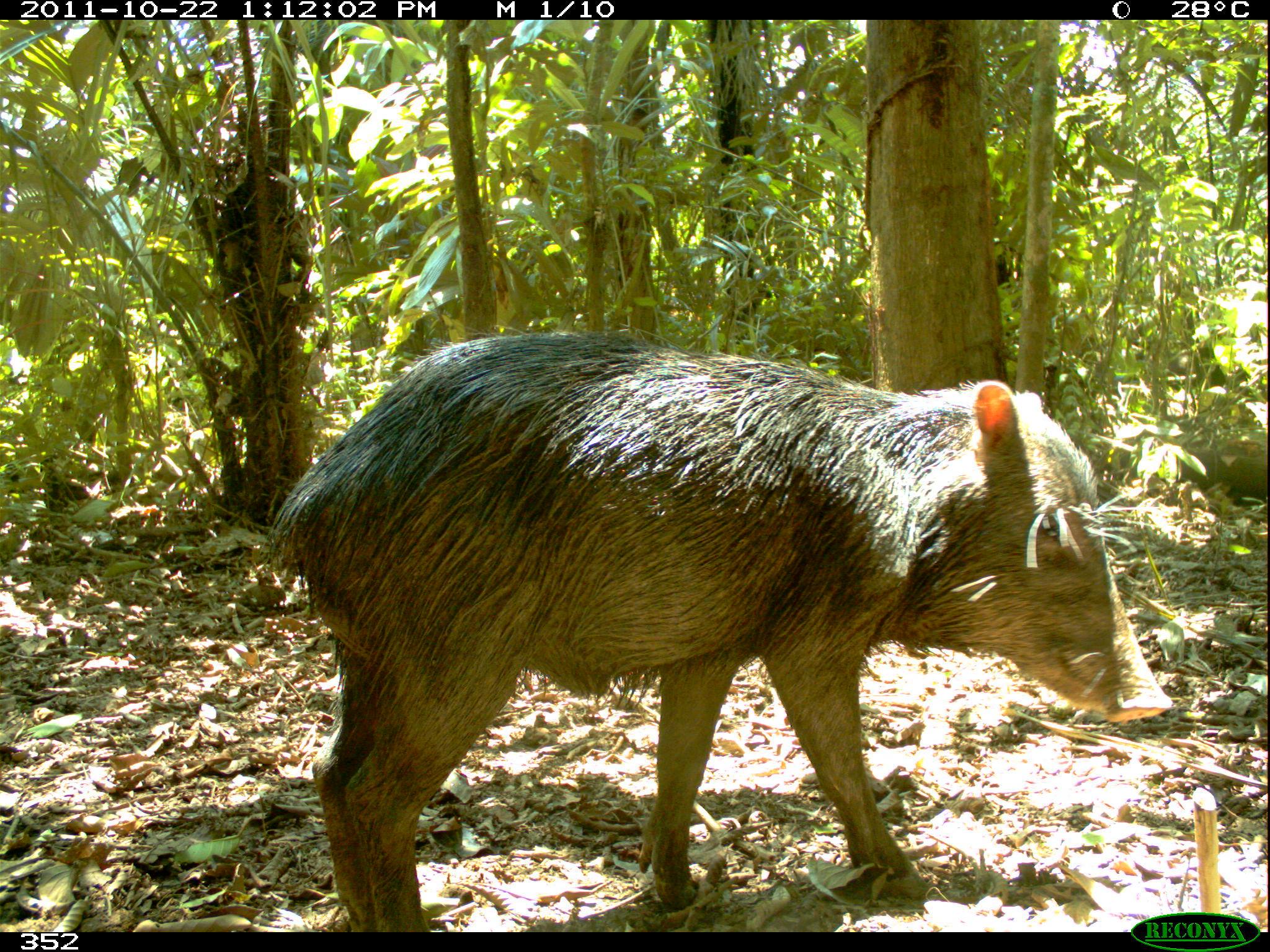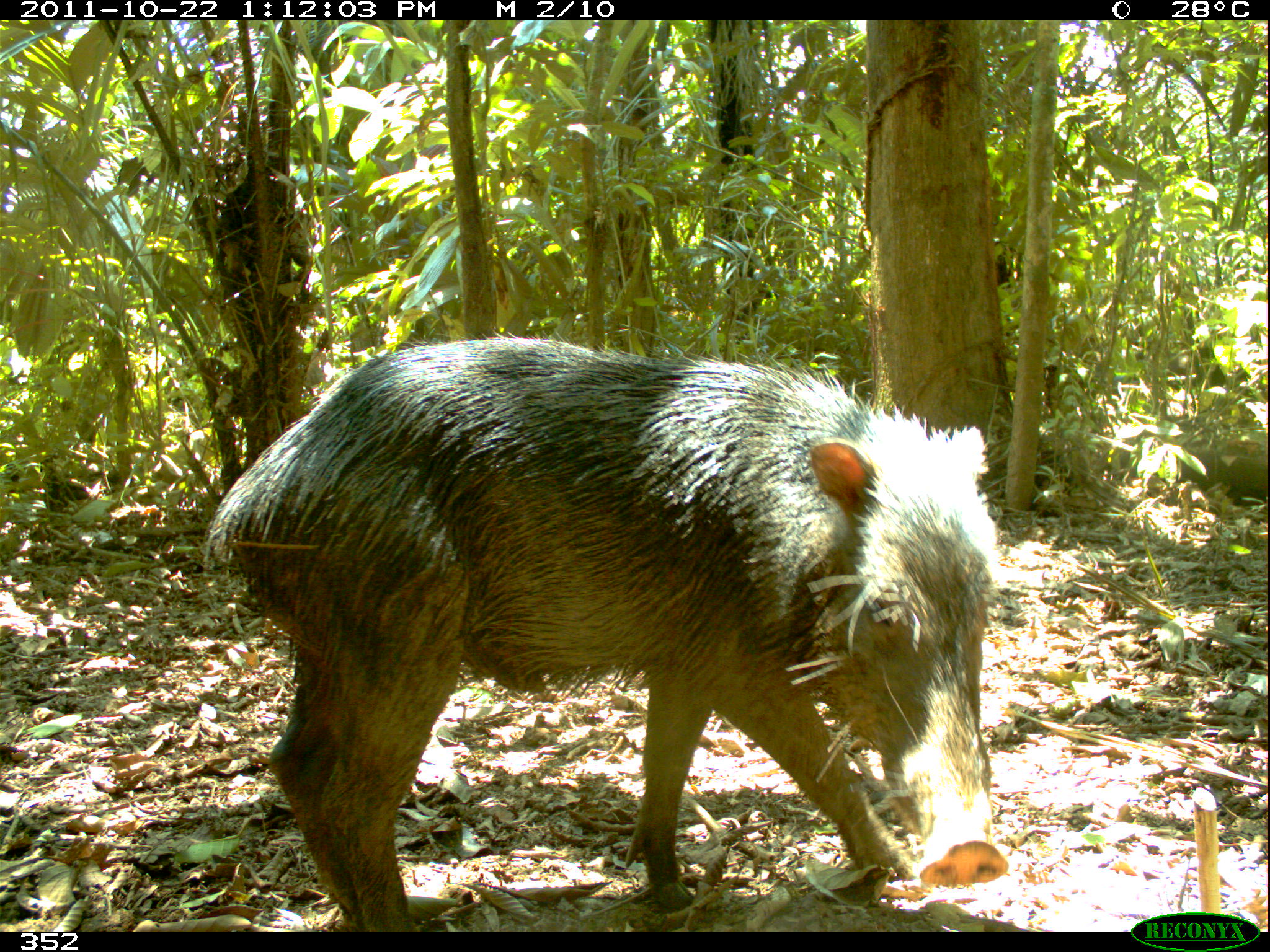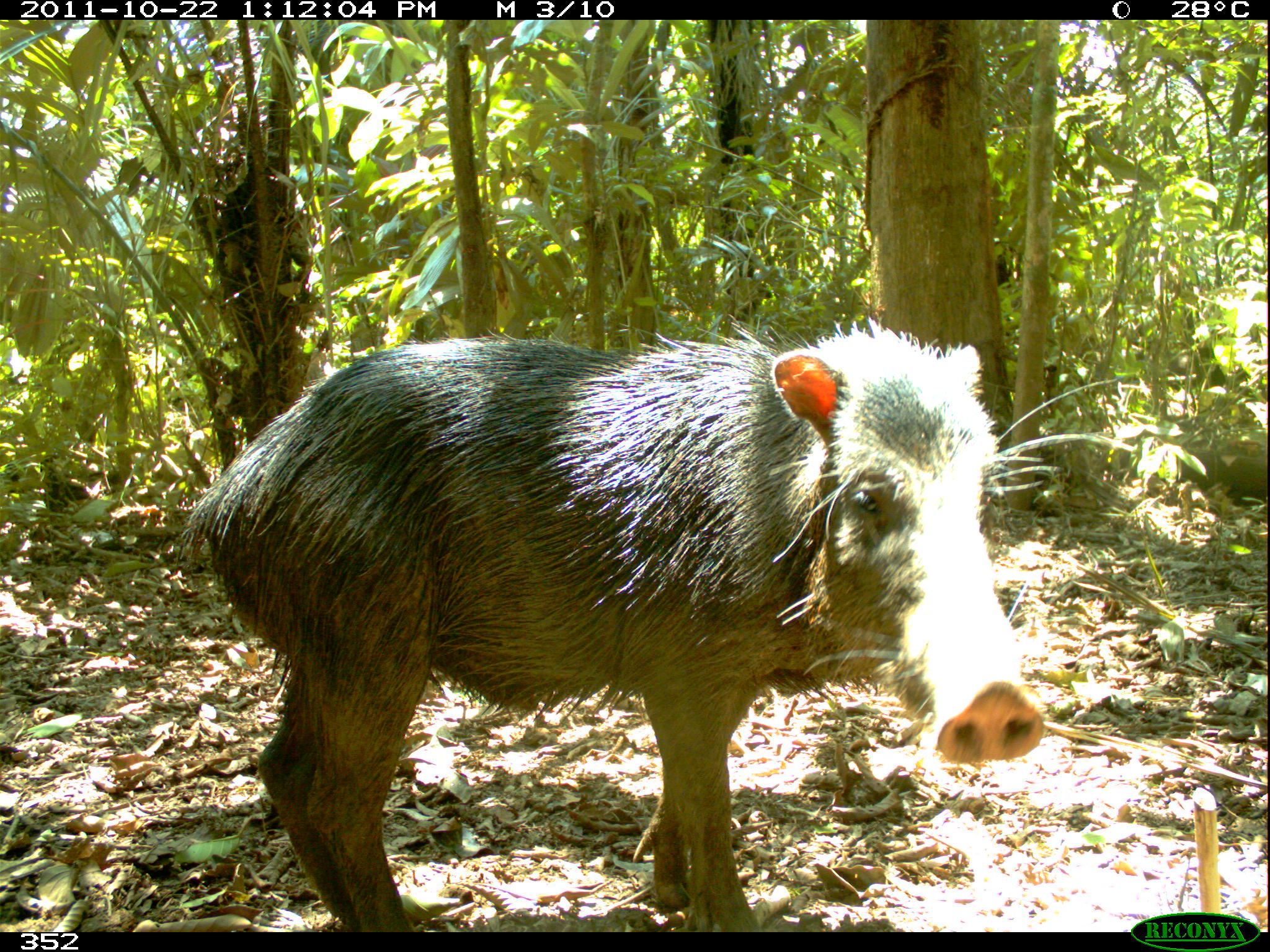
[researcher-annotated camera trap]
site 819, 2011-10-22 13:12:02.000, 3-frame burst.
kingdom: Animalia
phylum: Chordata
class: Mammalia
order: Artiodactyla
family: Tayassuidae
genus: Tayassu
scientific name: Tayassu pecari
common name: white-lipped peccary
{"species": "Tayassu pecari (white-lipped peccary)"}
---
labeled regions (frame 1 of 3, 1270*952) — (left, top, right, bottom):
tayassu pecari: (258, 323, 1169, 932)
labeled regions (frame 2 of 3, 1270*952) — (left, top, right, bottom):
tayassu pecari: (202, 335, 1010, 932)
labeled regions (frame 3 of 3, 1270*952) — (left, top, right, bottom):
tayassu pecari: (179, 317, 1044, 932)